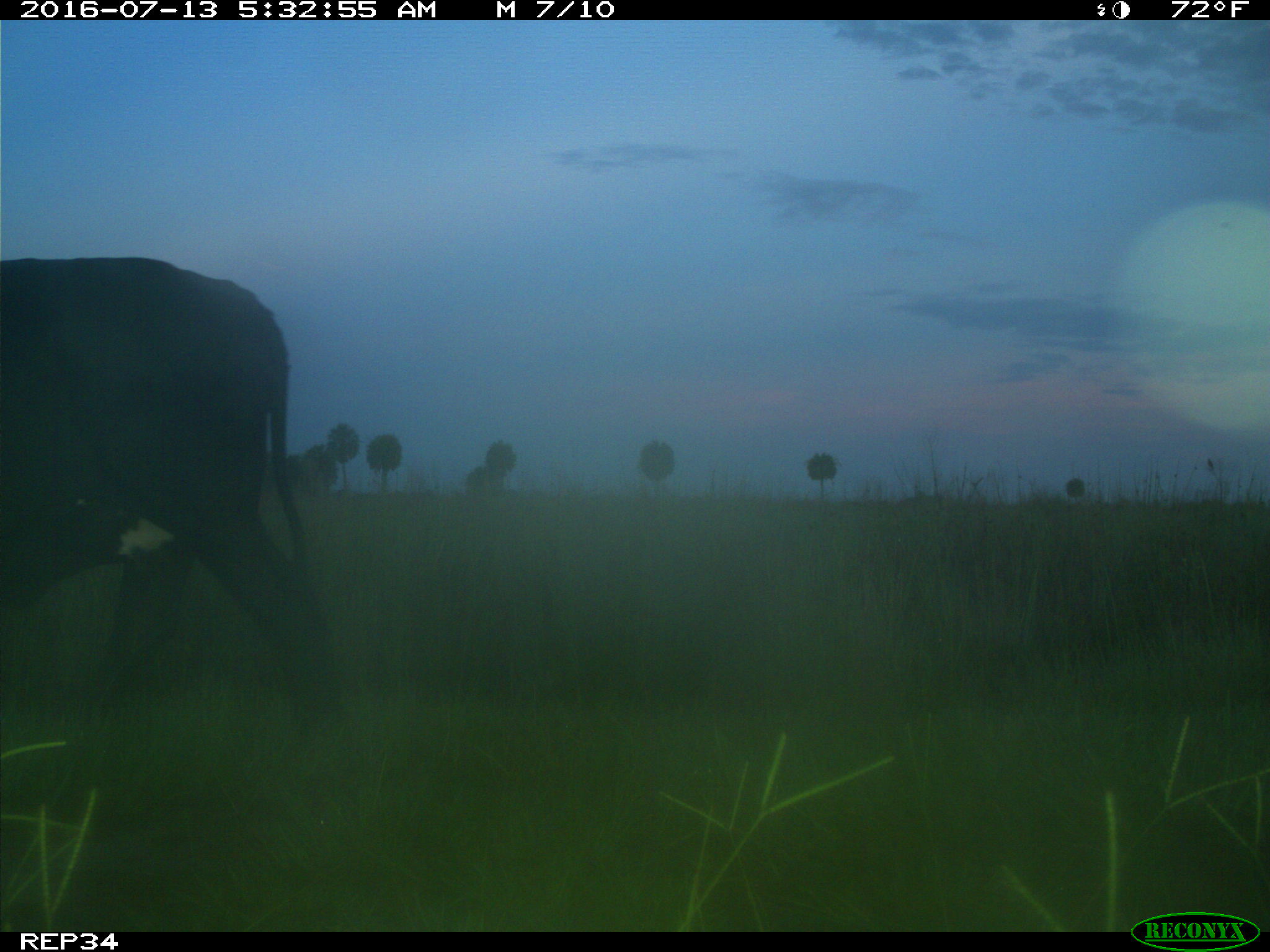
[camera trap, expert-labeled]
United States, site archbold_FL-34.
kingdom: Animalia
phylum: Chordata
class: Mammalia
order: Artiodactyla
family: Bovidae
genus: Bos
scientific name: Bos taurus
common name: domestic cow